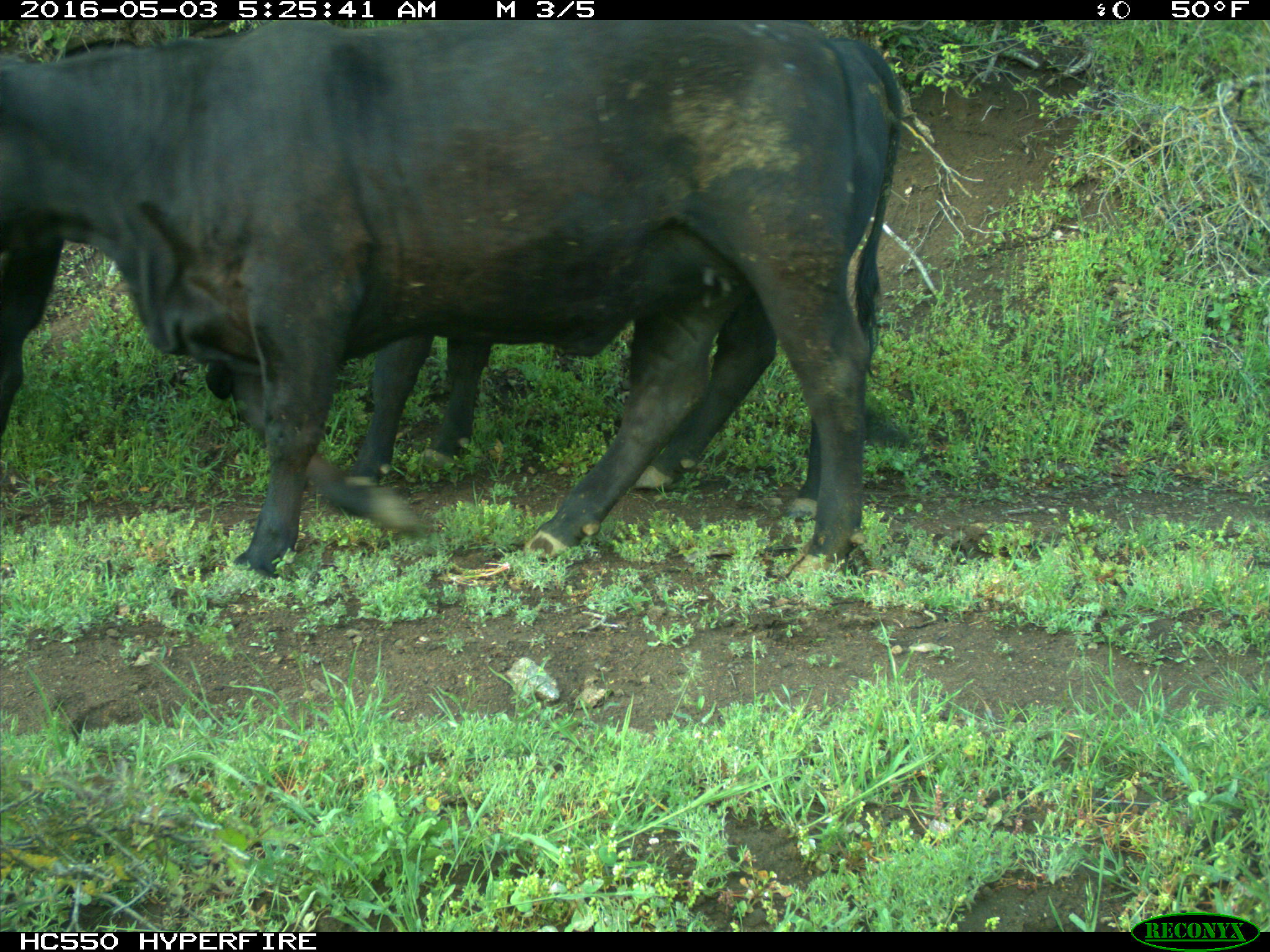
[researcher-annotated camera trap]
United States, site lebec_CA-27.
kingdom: Animalia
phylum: Chordata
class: Mammalia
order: Artiodactyla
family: Bovidae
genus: Bos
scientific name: Bos taurus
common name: domestic cow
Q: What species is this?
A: Bos taurus (domestic cow).